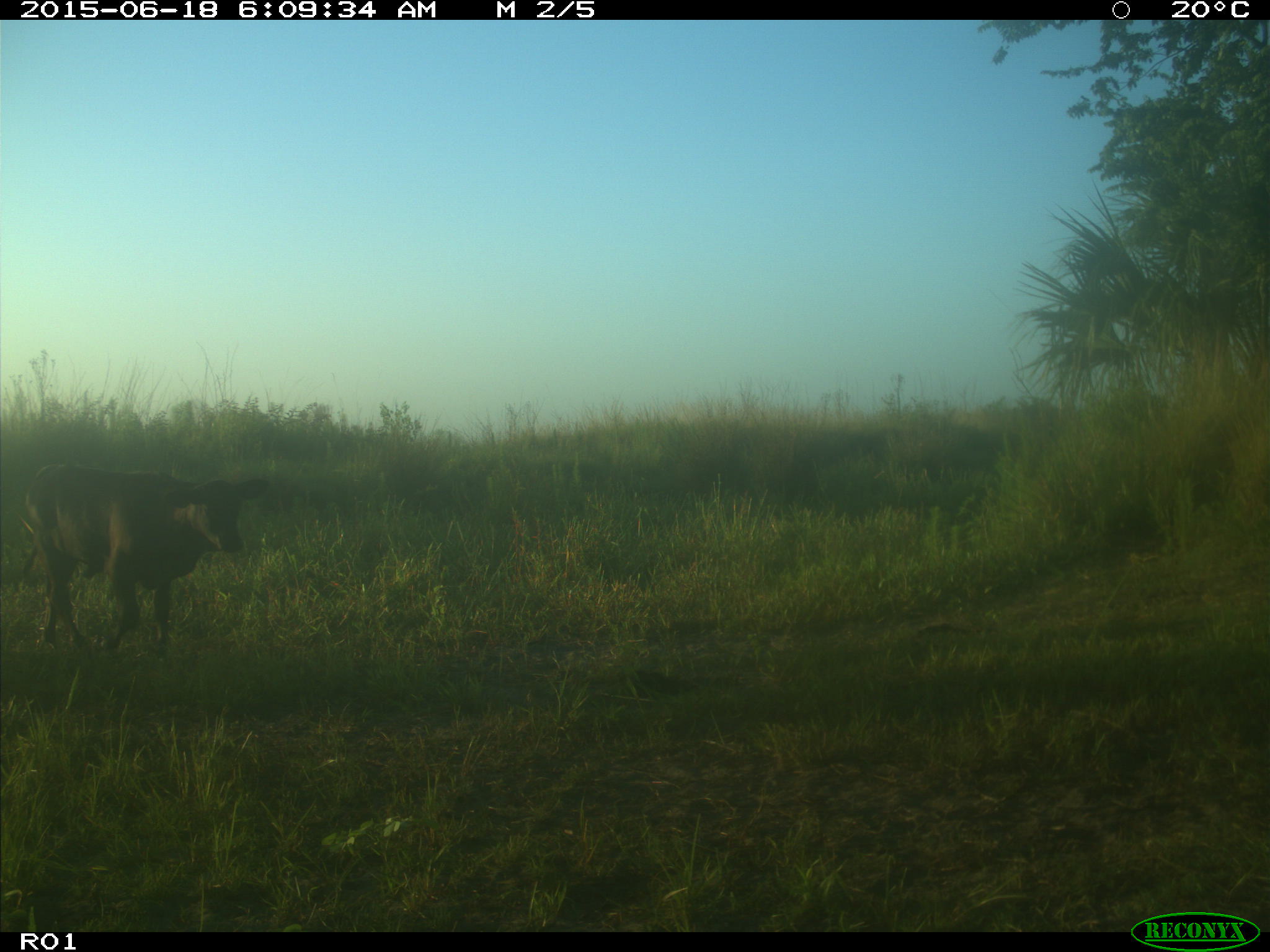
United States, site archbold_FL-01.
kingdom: Animalia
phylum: Chordata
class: Mammalia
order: Artiodactyla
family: Bovidae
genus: Bos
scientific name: Bos taurus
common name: domestic cow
Bos taurus (domestic cow).